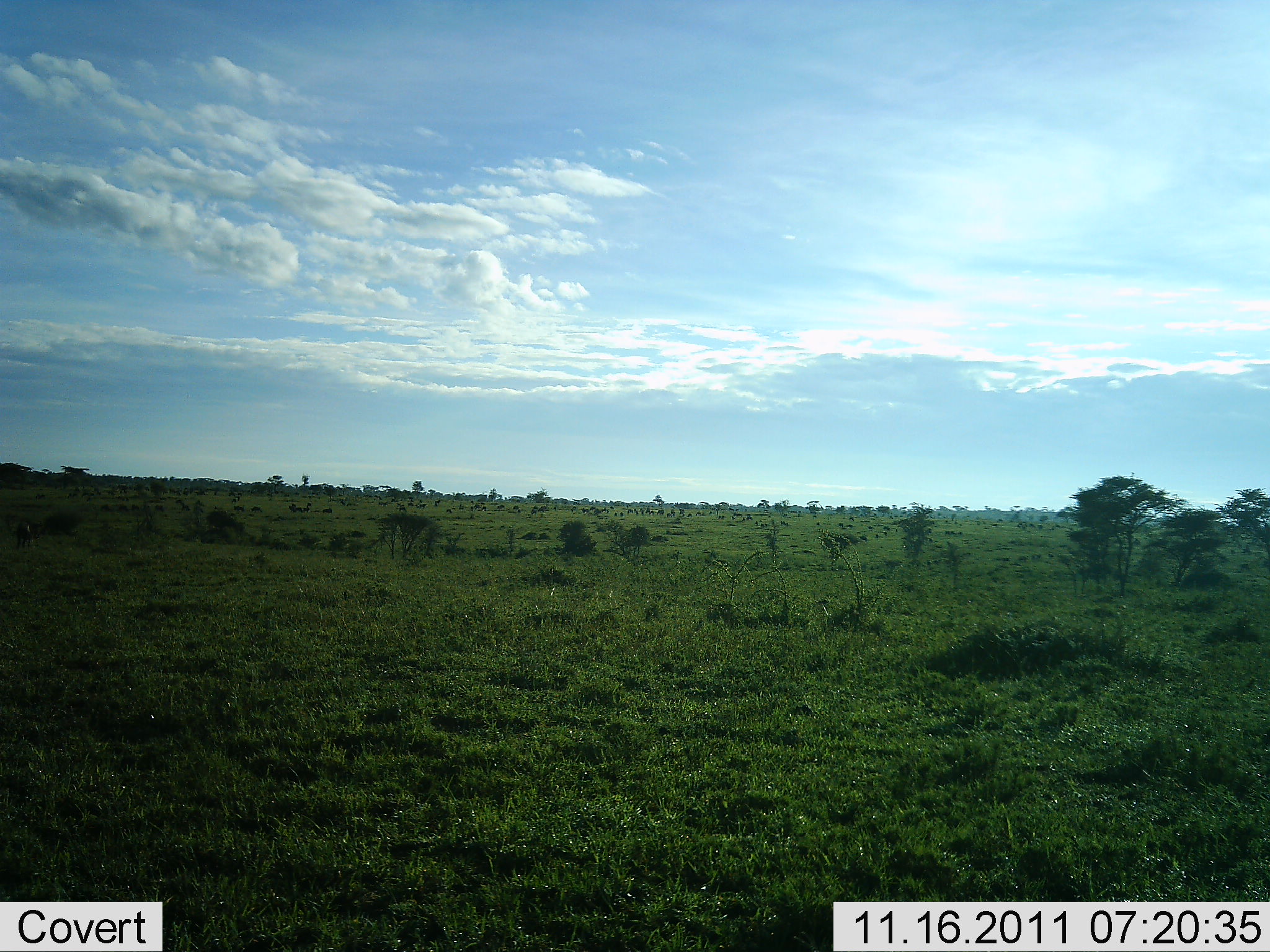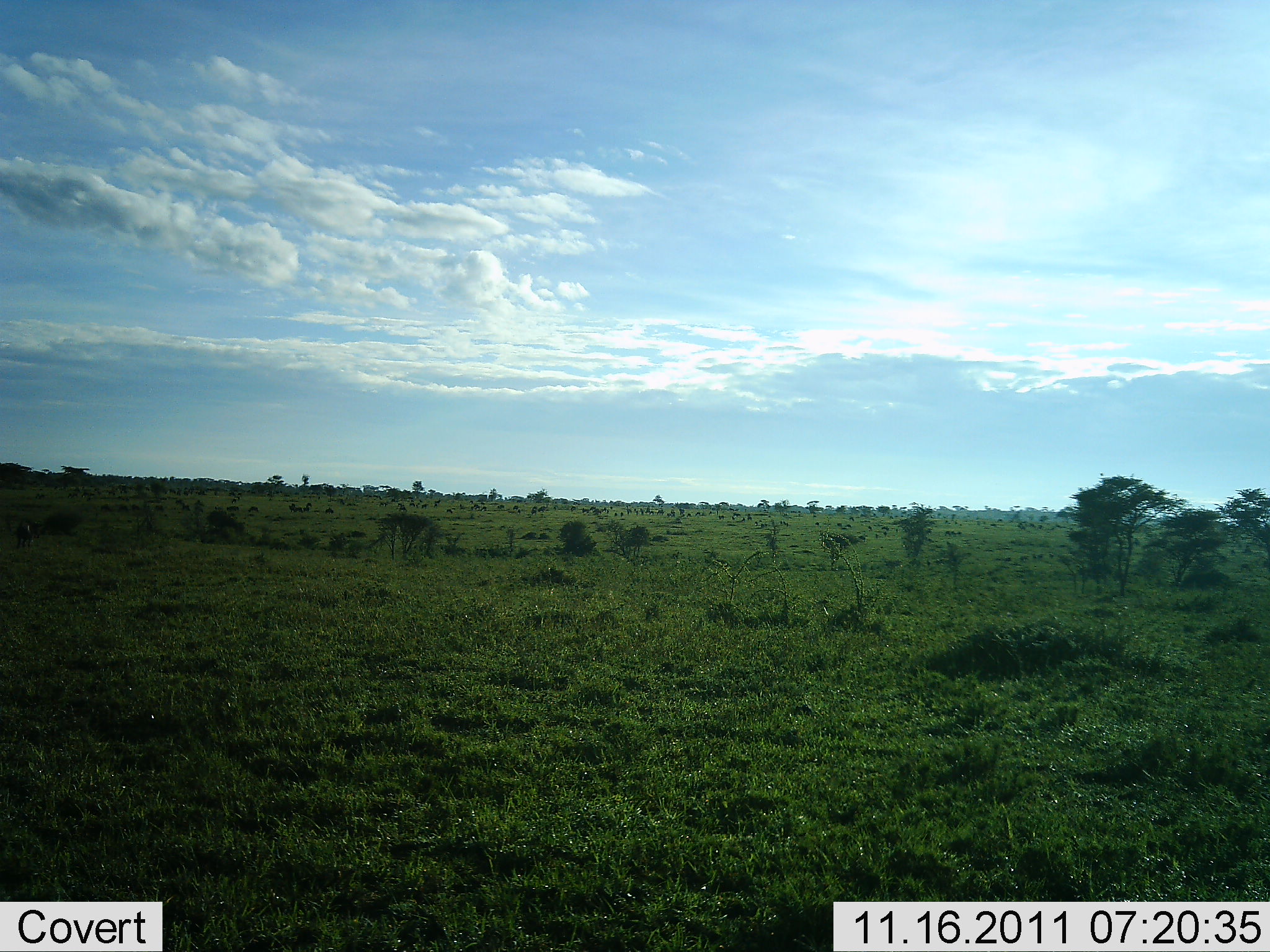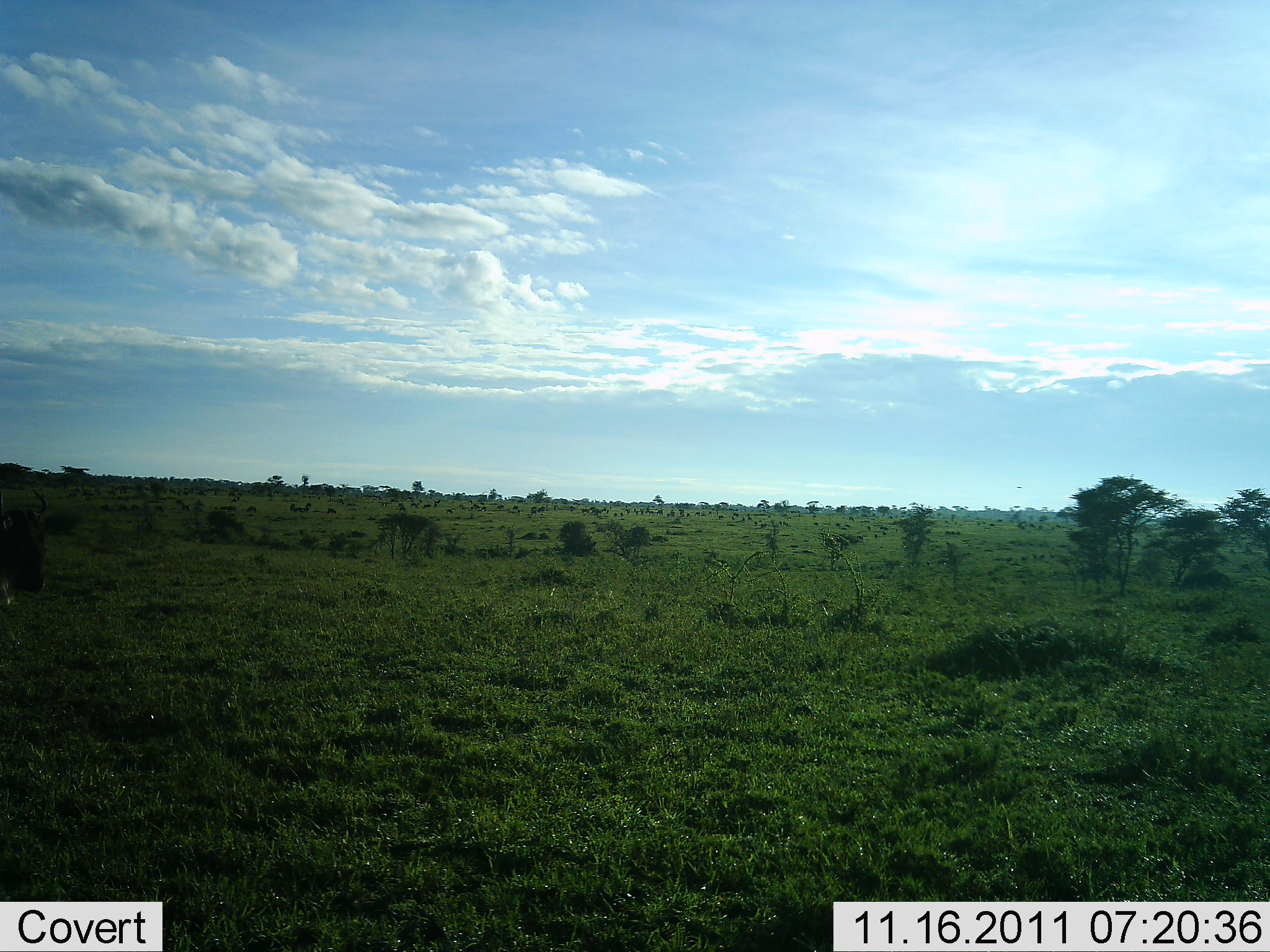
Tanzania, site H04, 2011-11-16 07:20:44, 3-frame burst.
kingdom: Animalia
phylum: Chordata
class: Mammalia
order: Artiodactyla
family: Bovidae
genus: Connochaetes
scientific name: Connochaetes taurinus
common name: blue wildebeest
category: wildebeest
Wildebeest (blue wildebeest) (Connochaetes taurinus), count 1. Behavior (volunteer vote fractions): standing 22%, resting 0%, moving 89%, interacting 0%. Young present (vote fraction): 0%. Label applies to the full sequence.